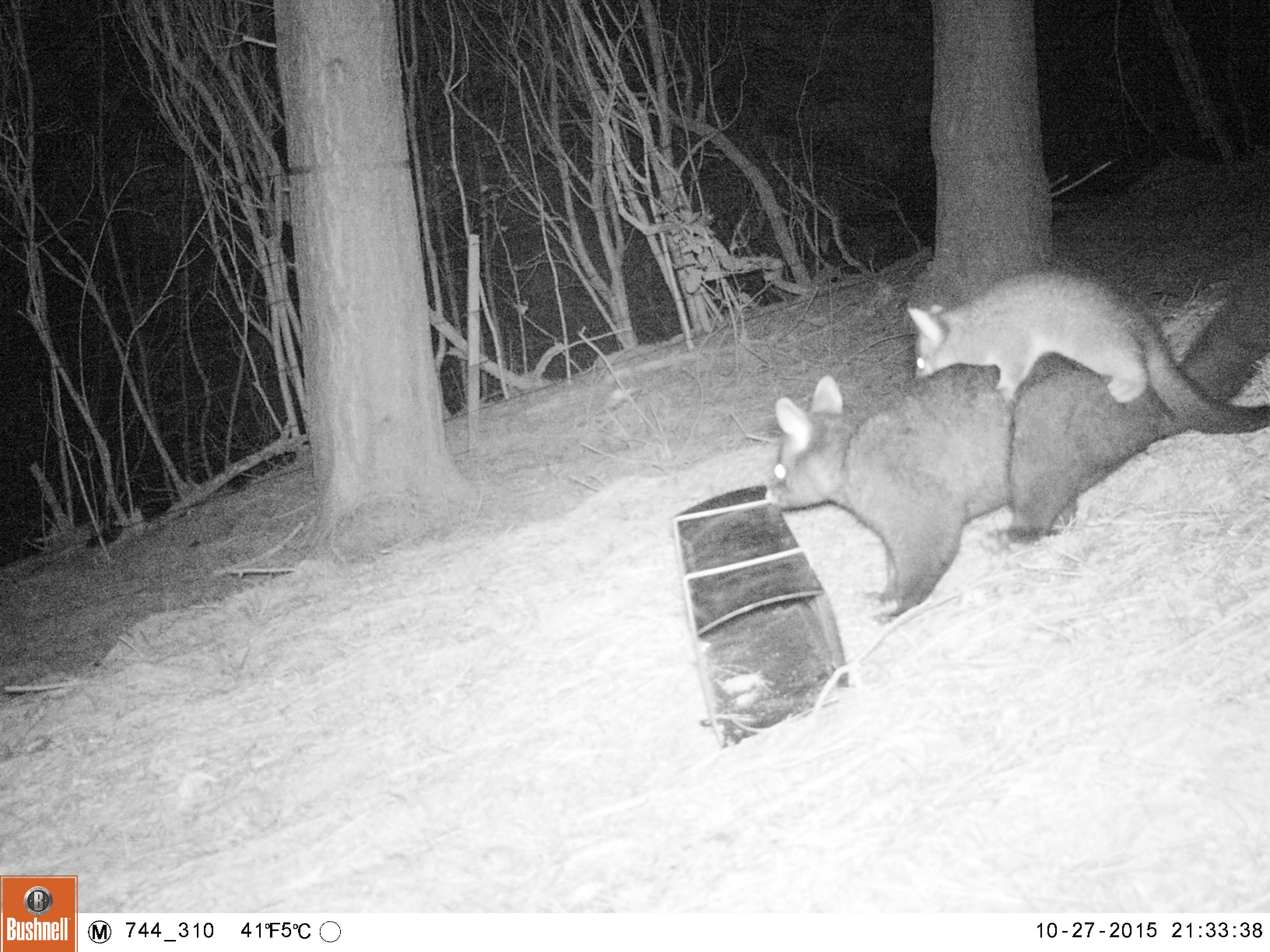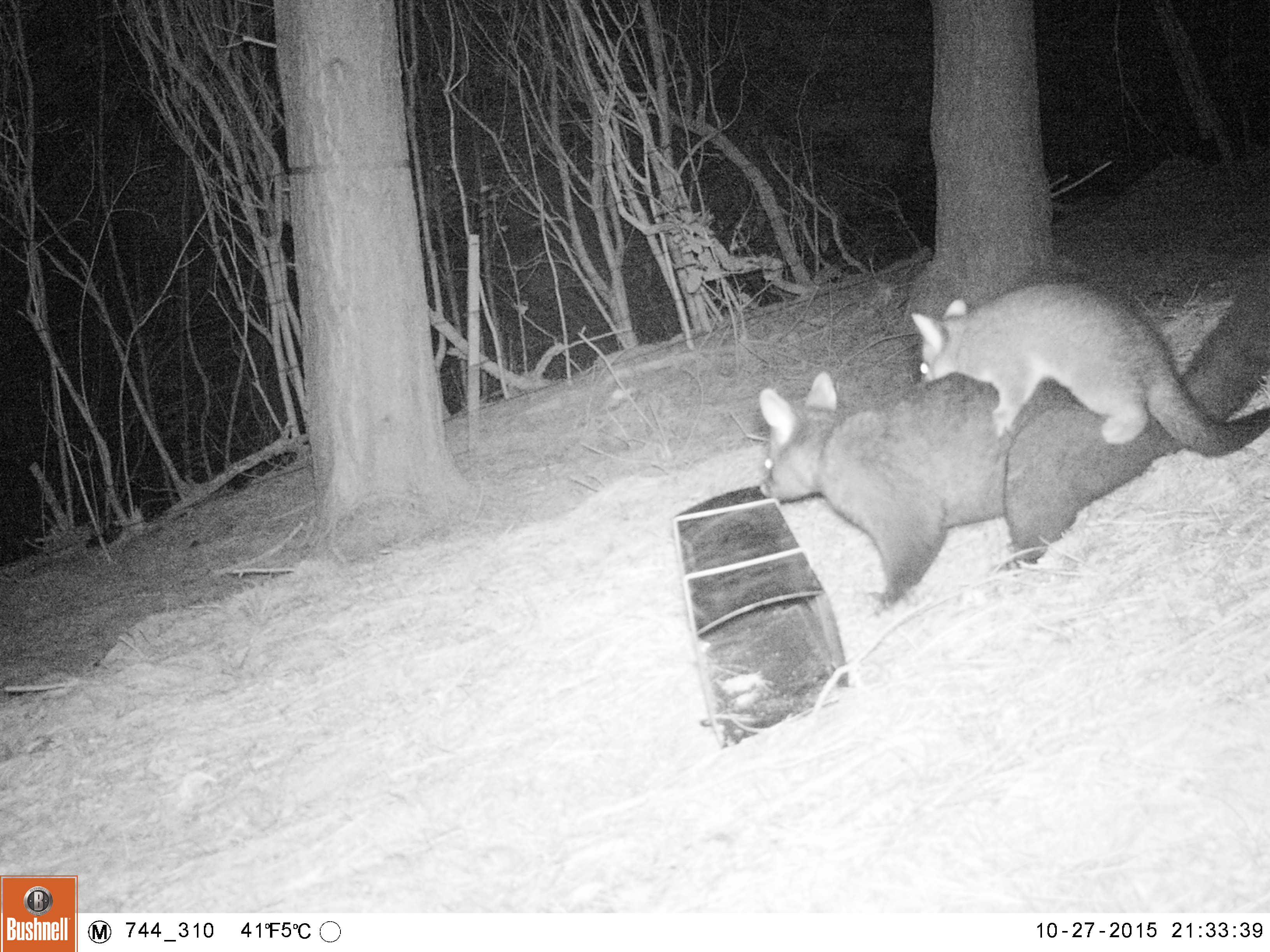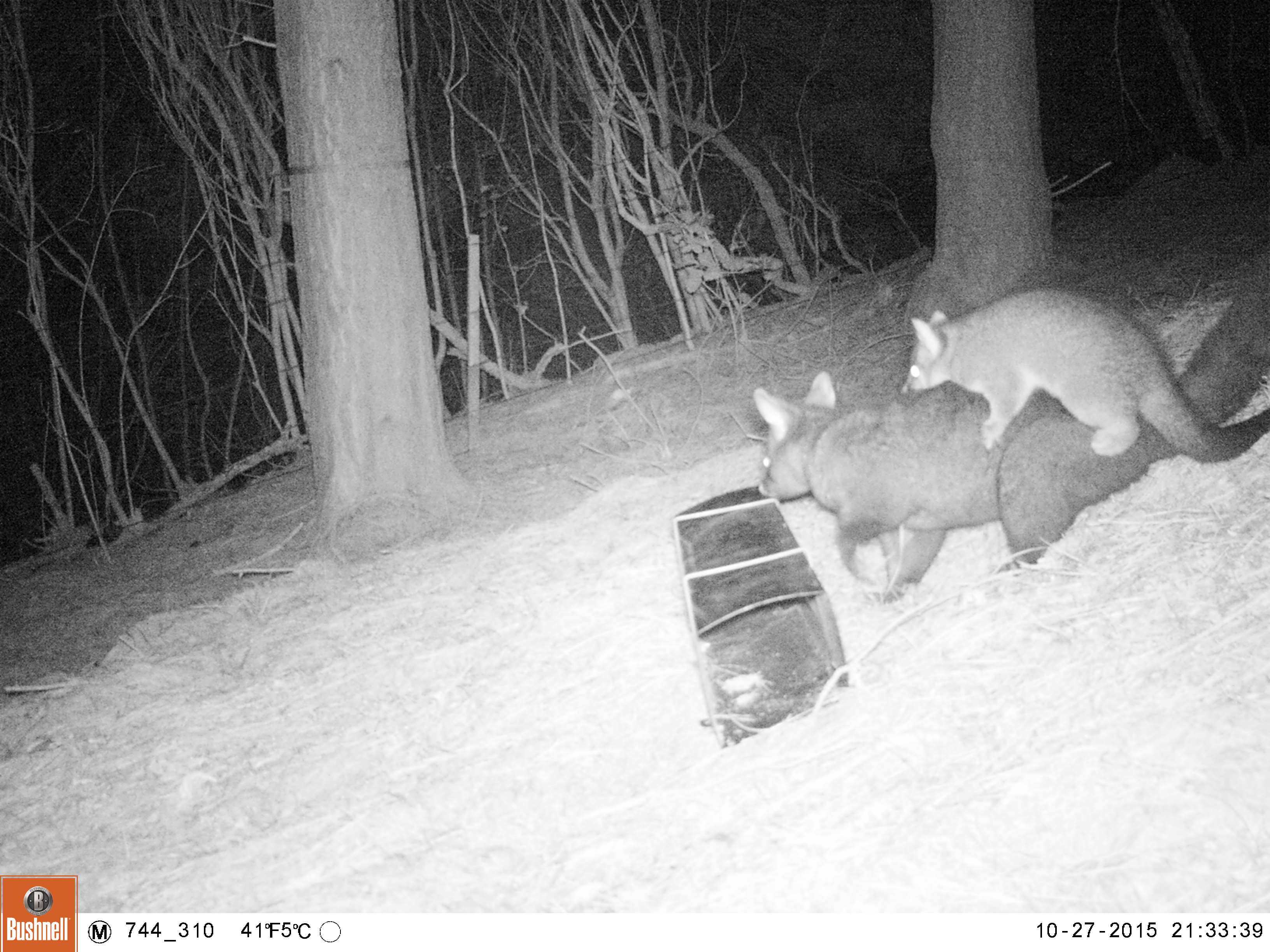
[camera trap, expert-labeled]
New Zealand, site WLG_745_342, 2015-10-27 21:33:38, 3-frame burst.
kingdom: Animalia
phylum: Chordata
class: Mammalia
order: Diprotodontia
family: Phalangeridae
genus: Trichosurus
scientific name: Trichosurus vulpecula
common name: common brushtail possum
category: possum